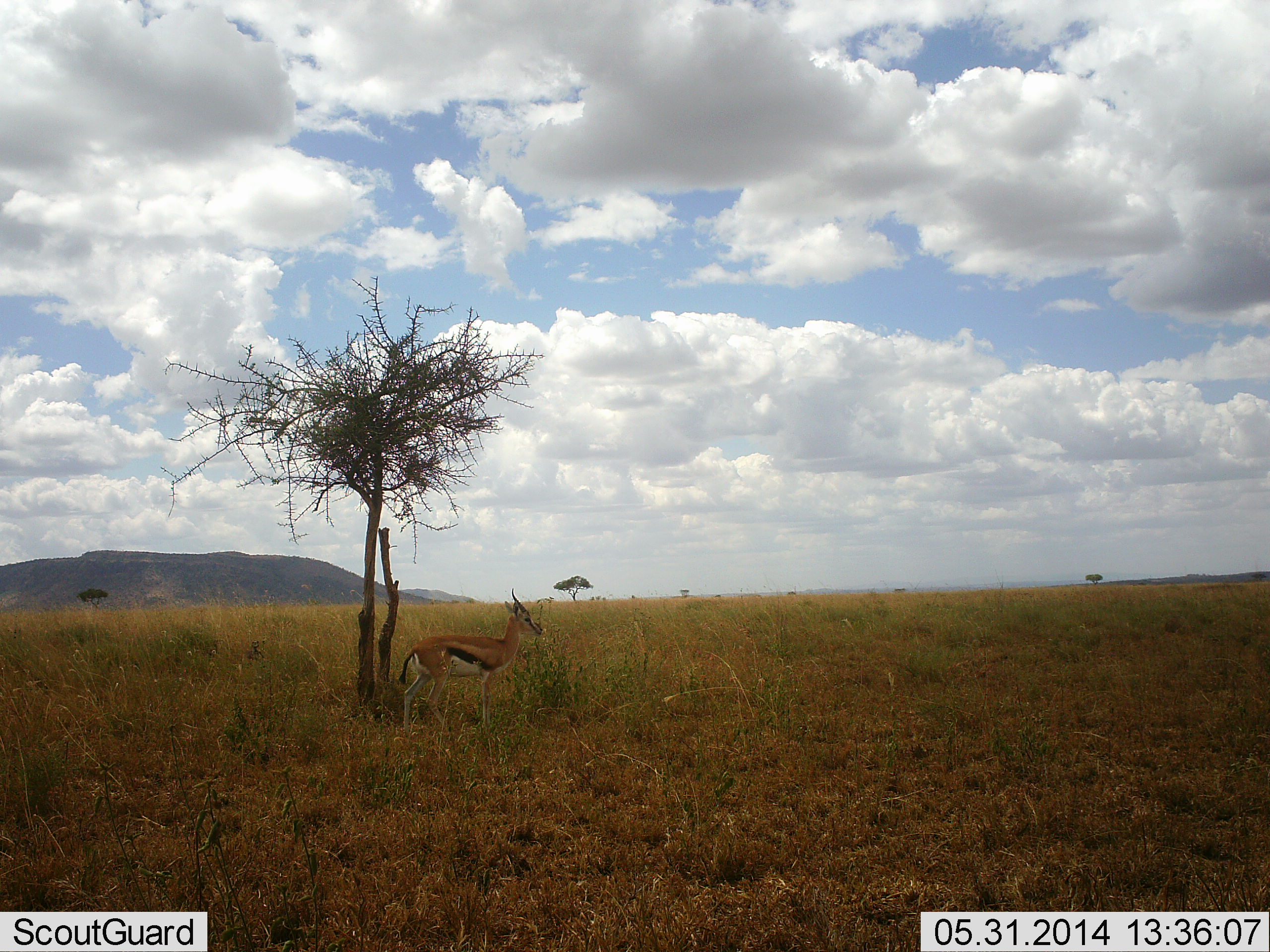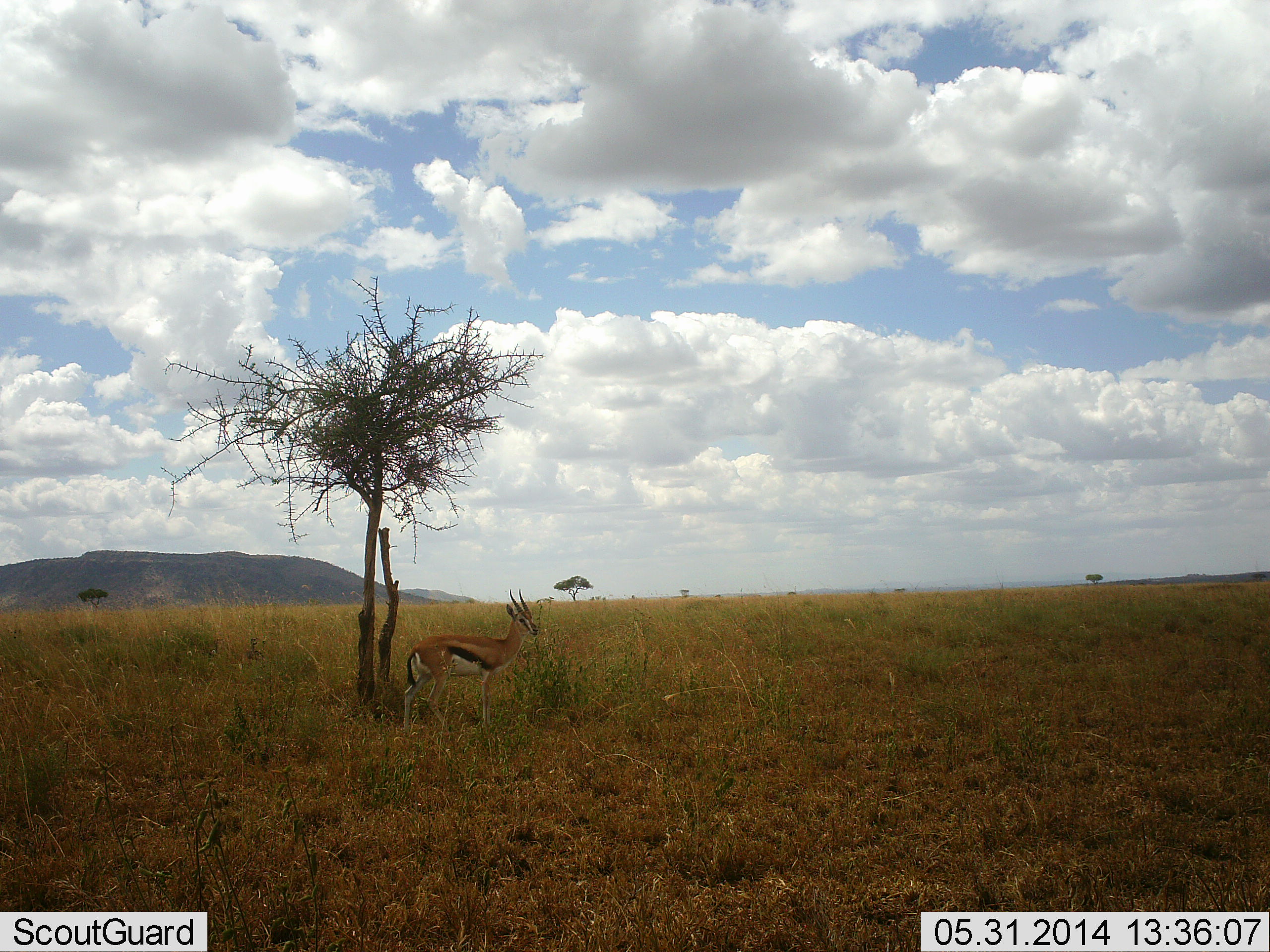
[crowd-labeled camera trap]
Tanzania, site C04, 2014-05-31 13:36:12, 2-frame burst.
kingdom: Animalia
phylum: Chordata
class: Mammalia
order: Artiodactyla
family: Bovidae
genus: Eudorcas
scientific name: Eudorcas thomsonii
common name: thomson's gazelle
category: gazellethomsons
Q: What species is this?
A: Gazellethomsons (thomson's gazelle) (Eudorcas thomsonii).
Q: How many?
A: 1.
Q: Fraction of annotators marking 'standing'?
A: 100%.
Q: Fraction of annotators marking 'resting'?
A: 0%.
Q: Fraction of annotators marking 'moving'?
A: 0%.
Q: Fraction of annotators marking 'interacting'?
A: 0%.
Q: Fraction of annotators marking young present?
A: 0%.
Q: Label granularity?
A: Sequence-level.